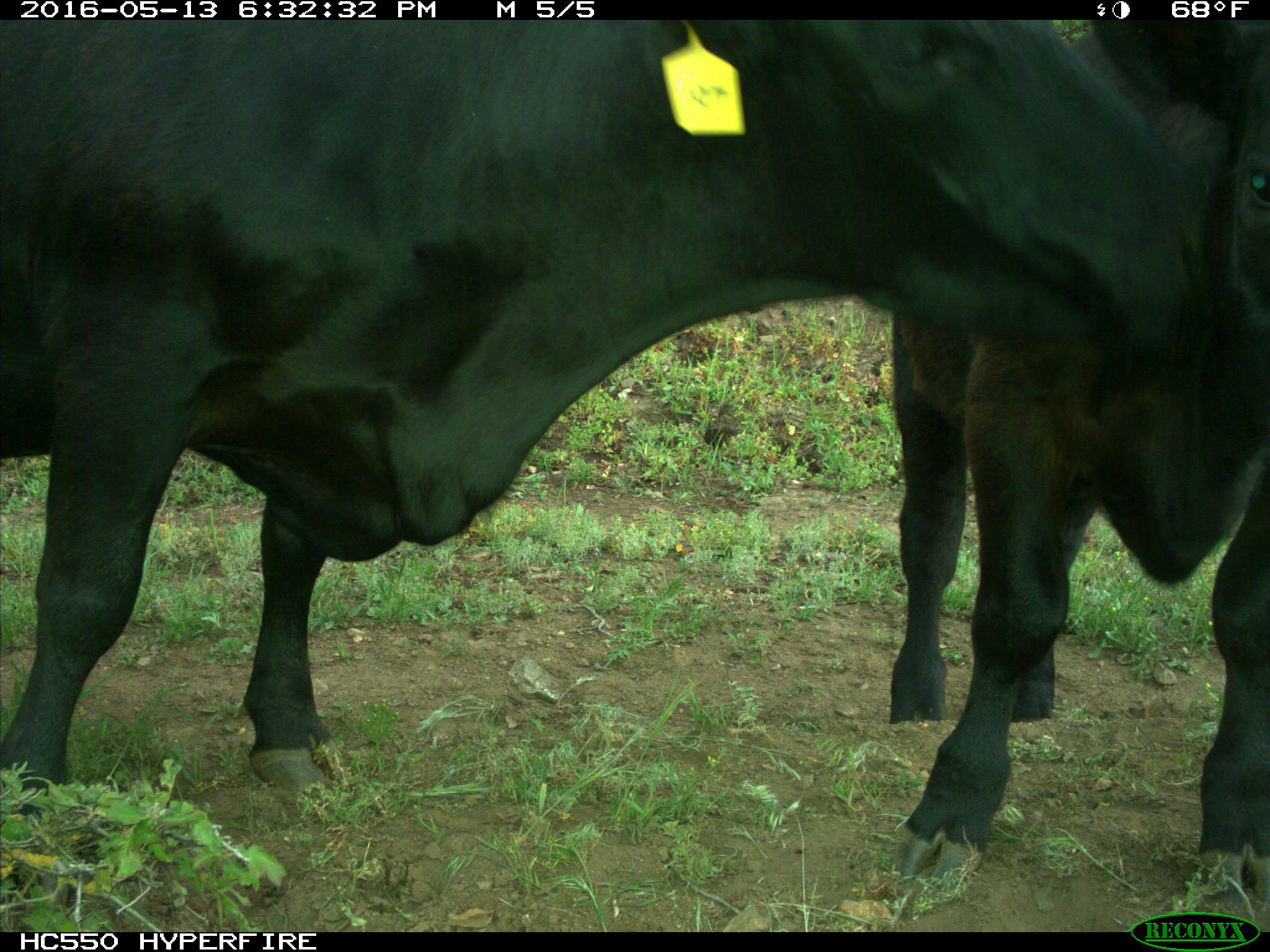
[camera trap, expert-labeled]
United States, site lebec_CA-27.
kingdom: Animalia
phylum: Chordata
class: Mammalia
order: Artiodactyla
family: Bovidae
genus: Bos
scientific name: Bos taurus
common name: domestic cow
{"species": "Bos taurus (domestic cow)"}